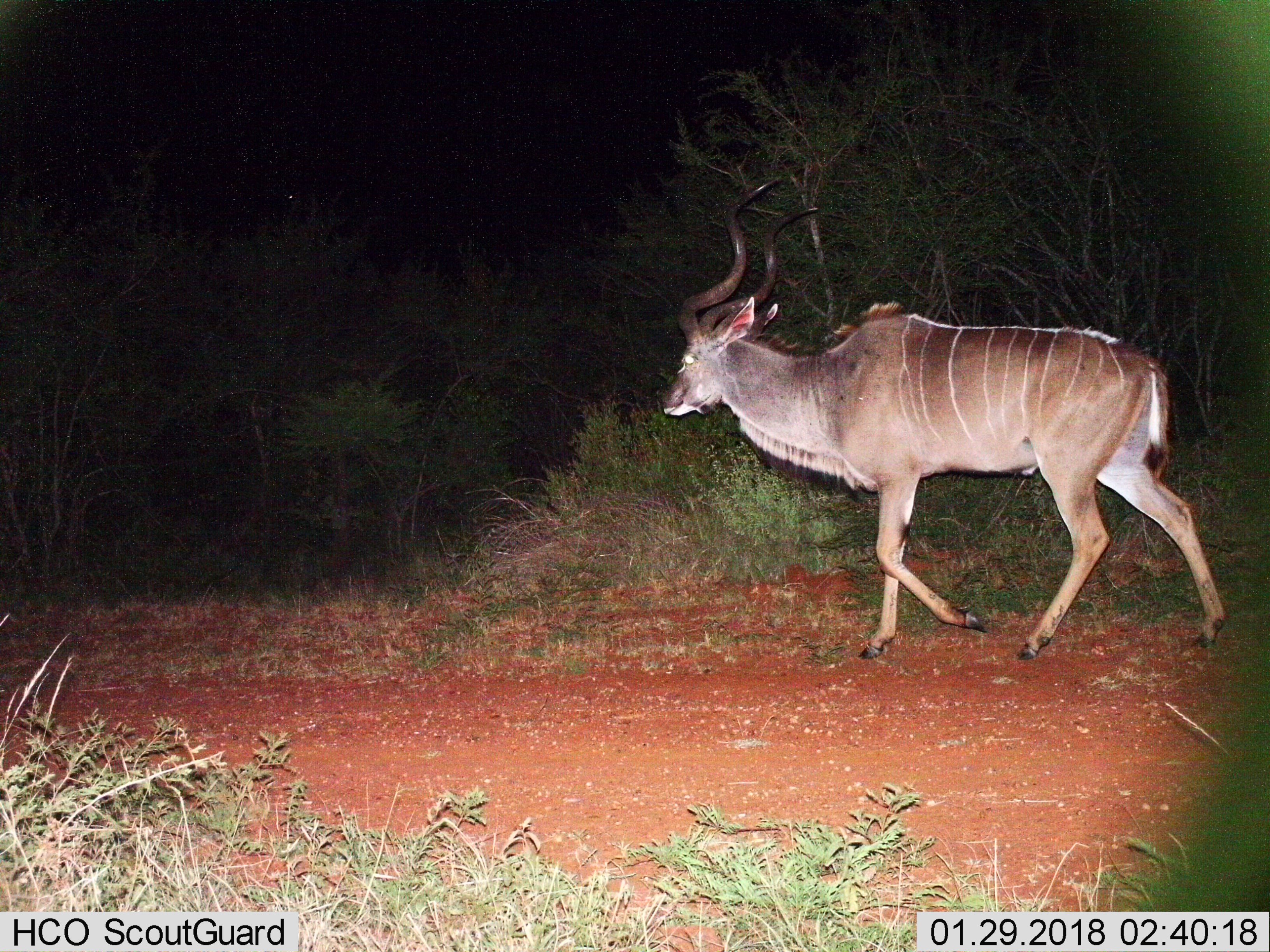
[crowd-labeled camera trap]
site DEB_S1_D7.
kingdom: Animalia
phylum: Chordata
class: Mammalia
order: Artiodactyla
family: Bovidae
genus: Tragelaphus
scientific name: Tragelaphus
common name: kudu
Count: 1.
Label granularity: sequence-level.